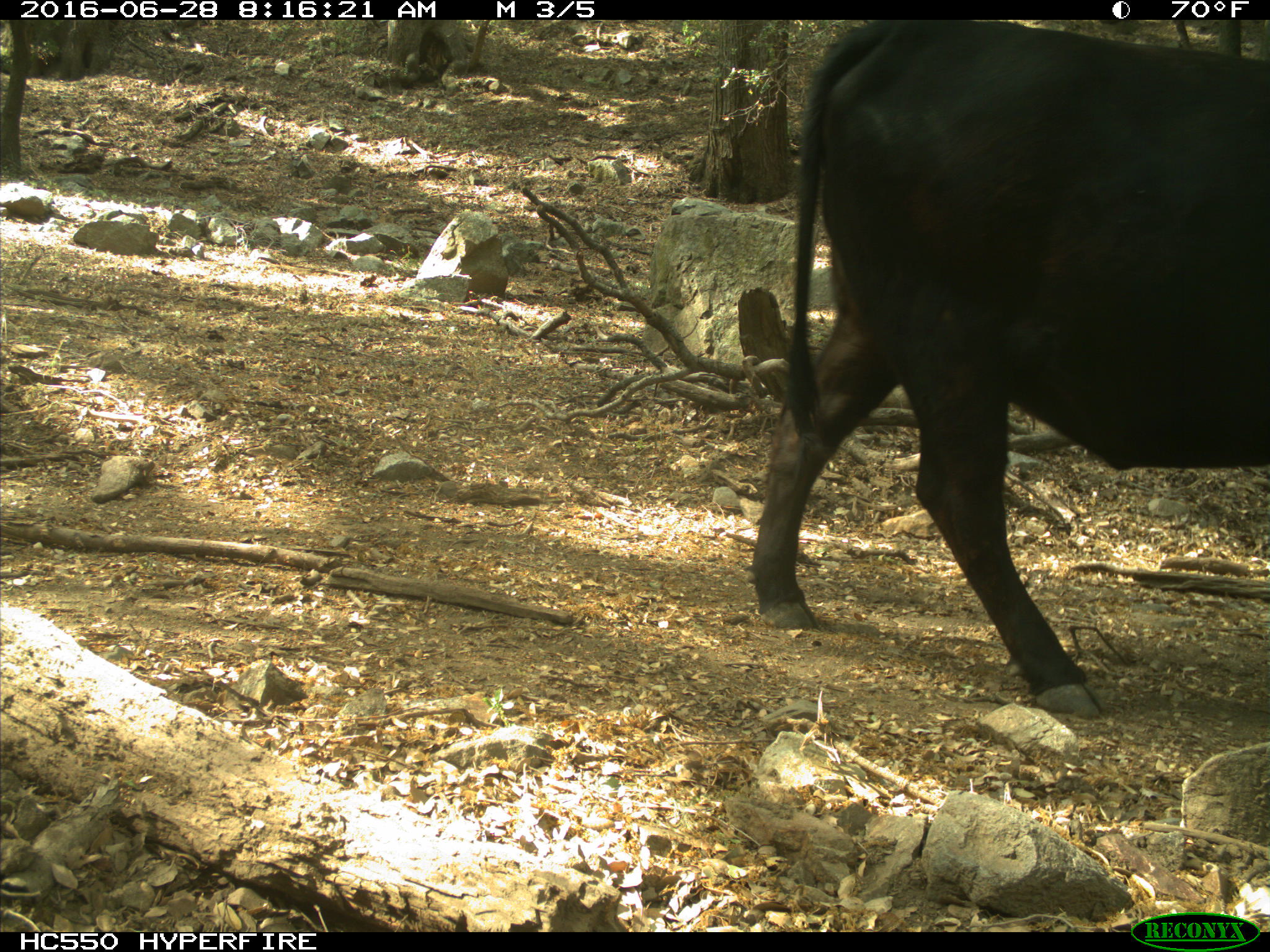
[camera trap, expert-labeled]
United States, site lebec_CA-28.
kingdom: Animalia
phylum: Chordata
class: Mammalia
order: Artiodactyla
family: Bovidae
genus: Bos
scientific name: Bos taurus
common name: domestic cow